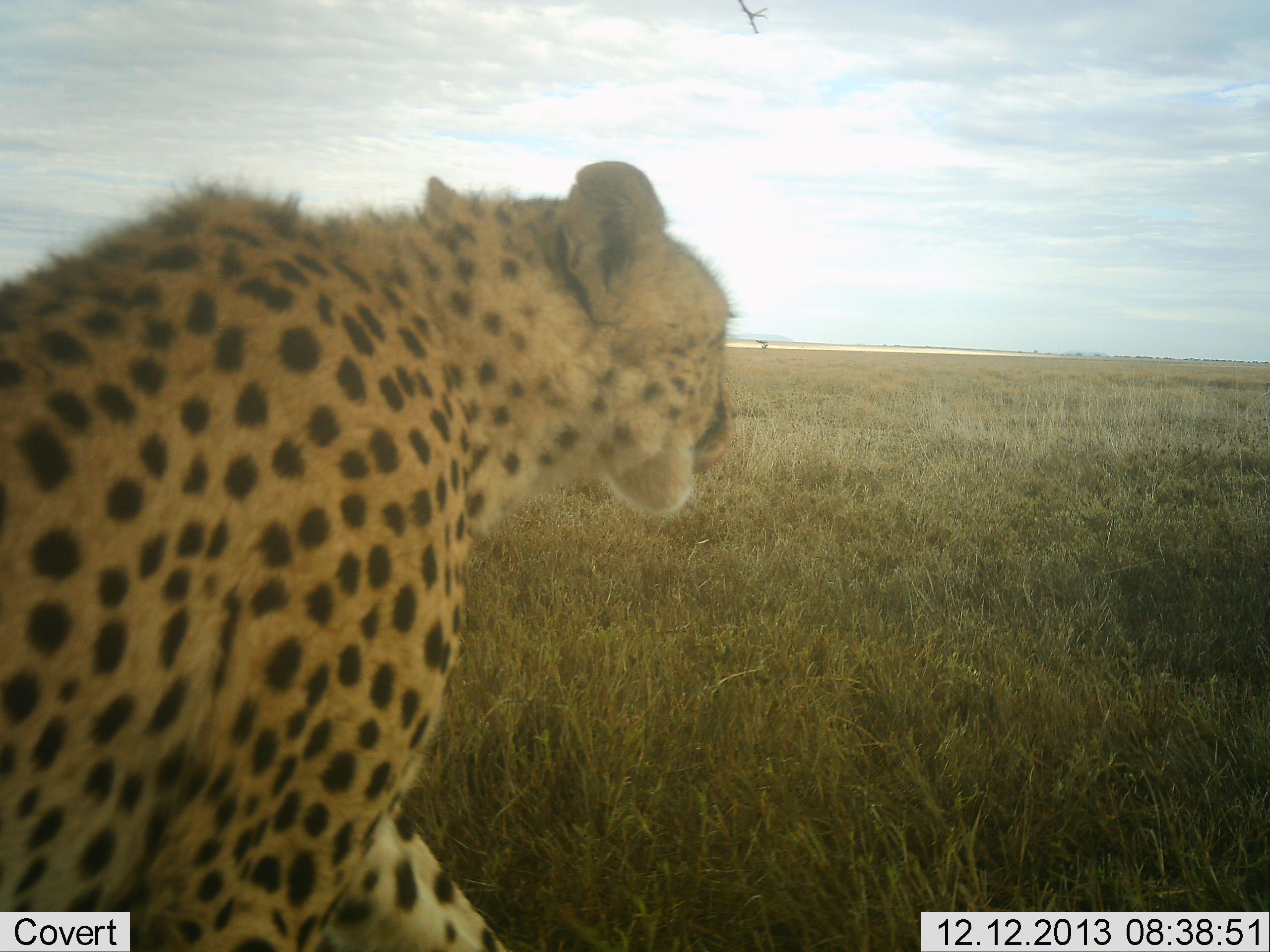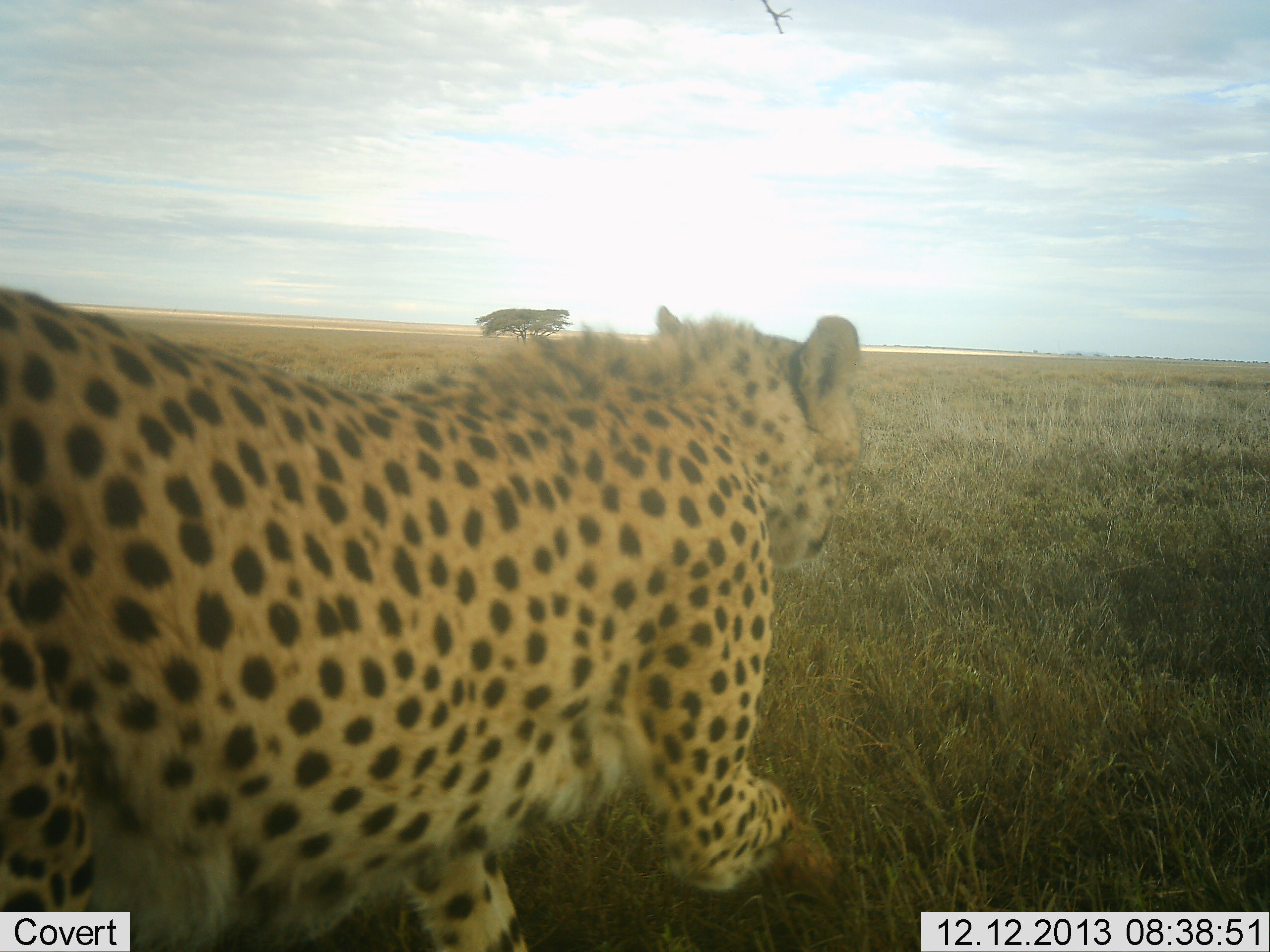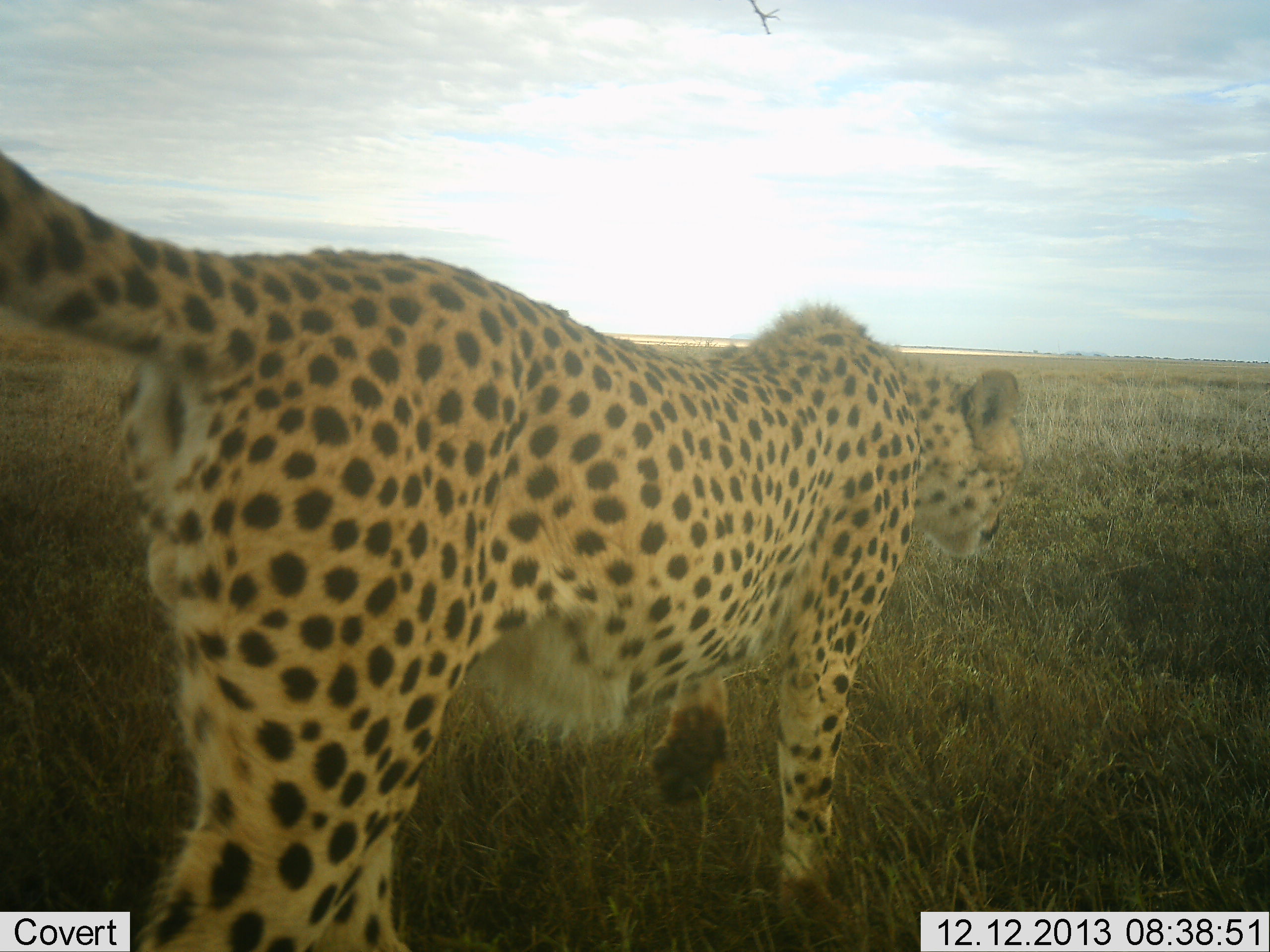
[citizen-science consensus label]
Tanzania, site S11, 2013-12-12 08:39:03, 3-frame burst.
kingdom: Animalia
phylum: Chordata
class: Mammalia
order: Carnivora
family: Felidae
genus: Acinonyx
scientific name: Acinonyx jubatus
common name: cheetah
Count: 1.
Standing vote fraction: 0%.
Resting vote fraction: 0%.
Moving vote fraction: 100%.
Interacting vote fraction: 0%.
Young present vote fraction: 0%.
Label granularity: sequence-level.